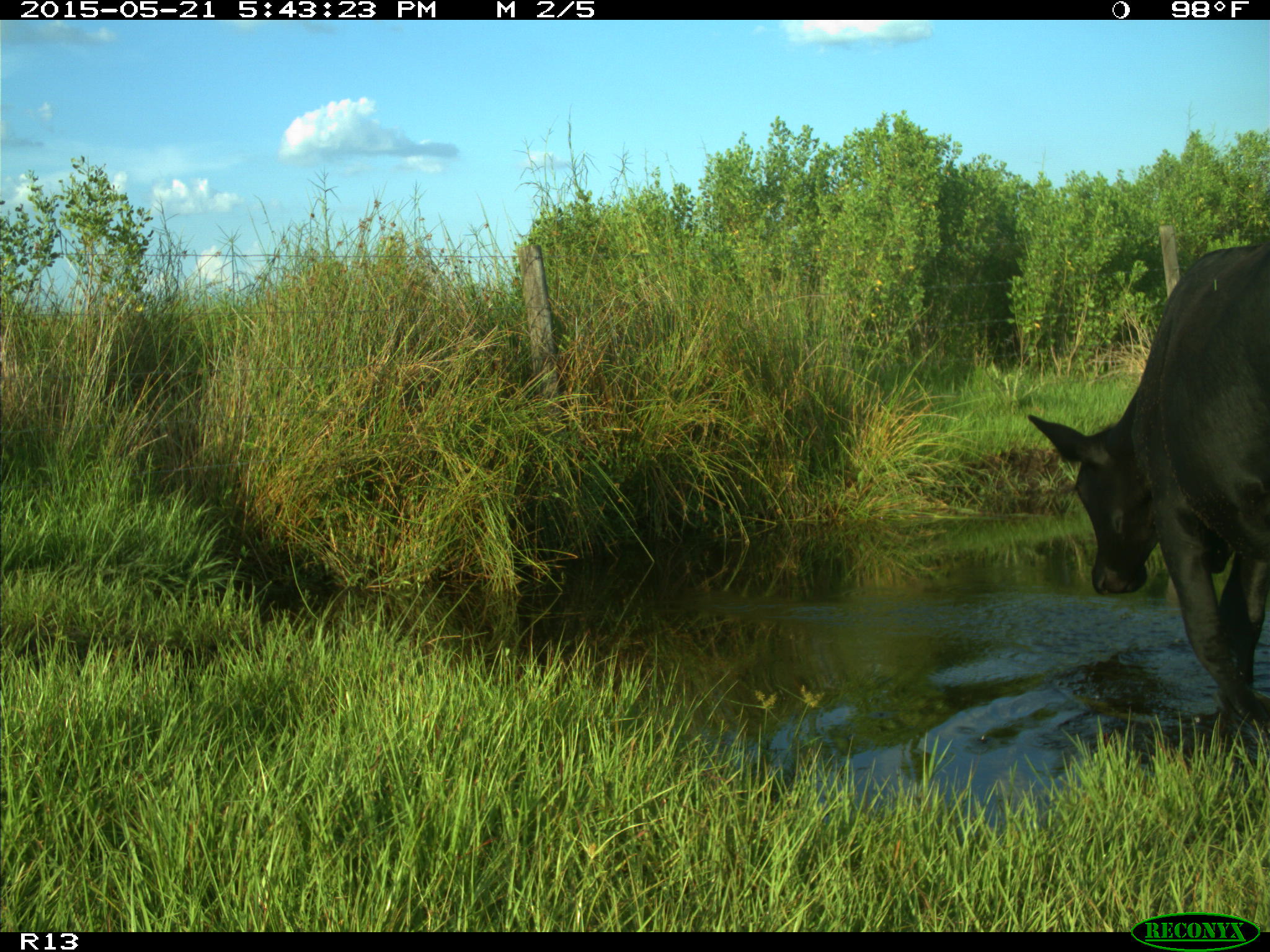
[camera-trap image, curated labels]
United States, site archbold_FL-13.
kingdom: Animalia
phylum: Chordata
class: Mammalia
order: Artiodactyla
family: Bovidae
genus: Bos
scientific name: Bos taurus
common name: domestic cow